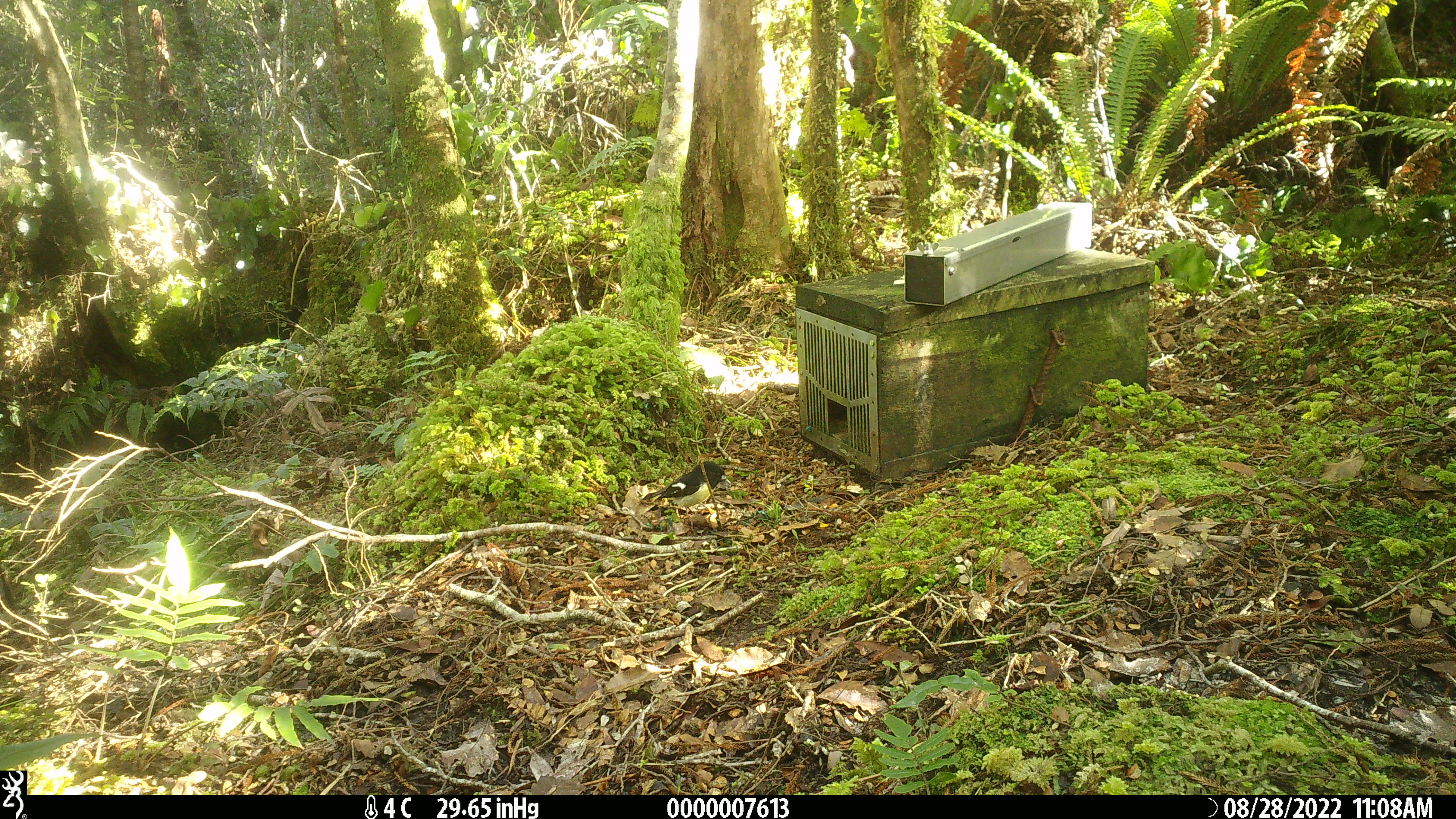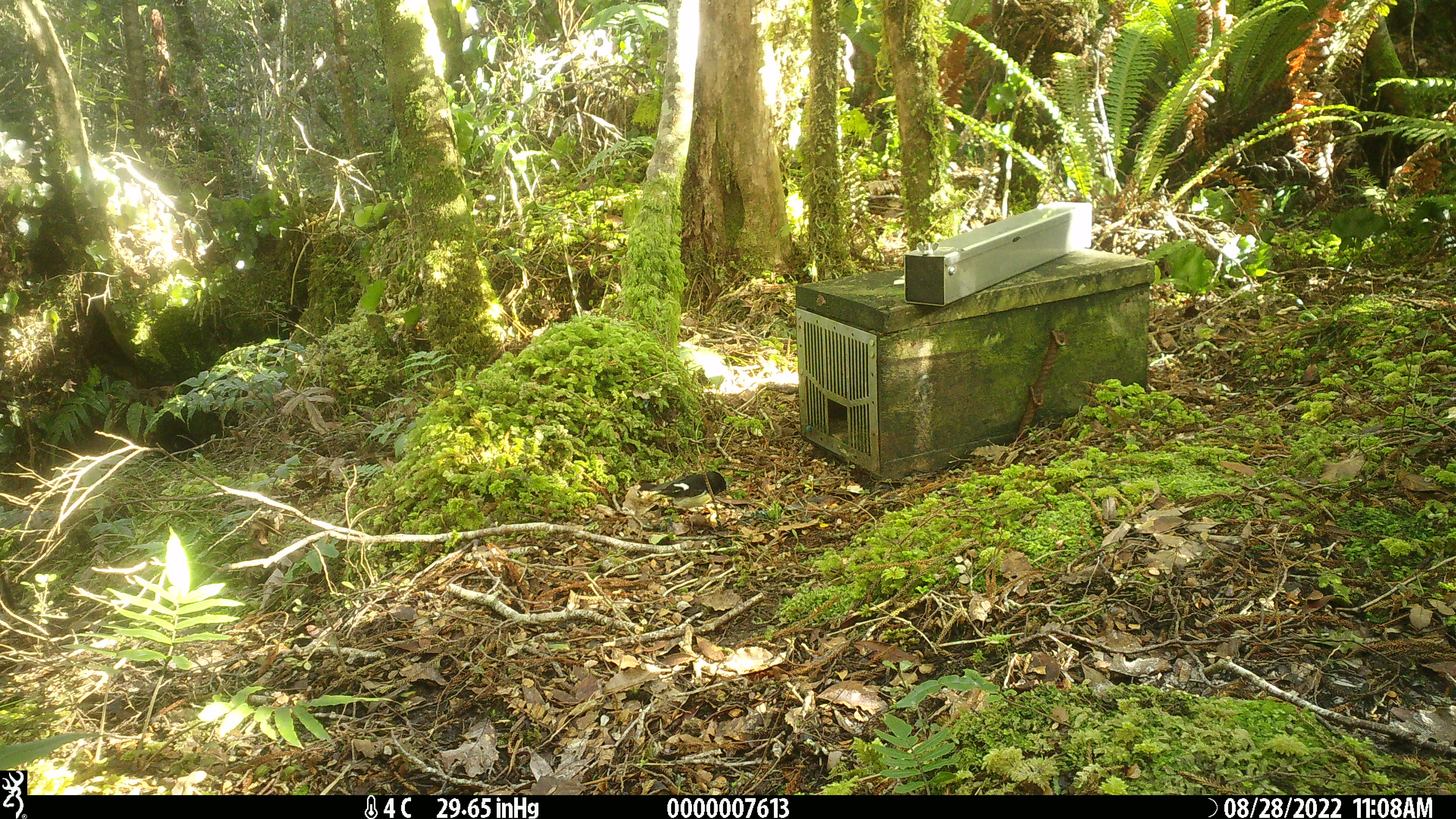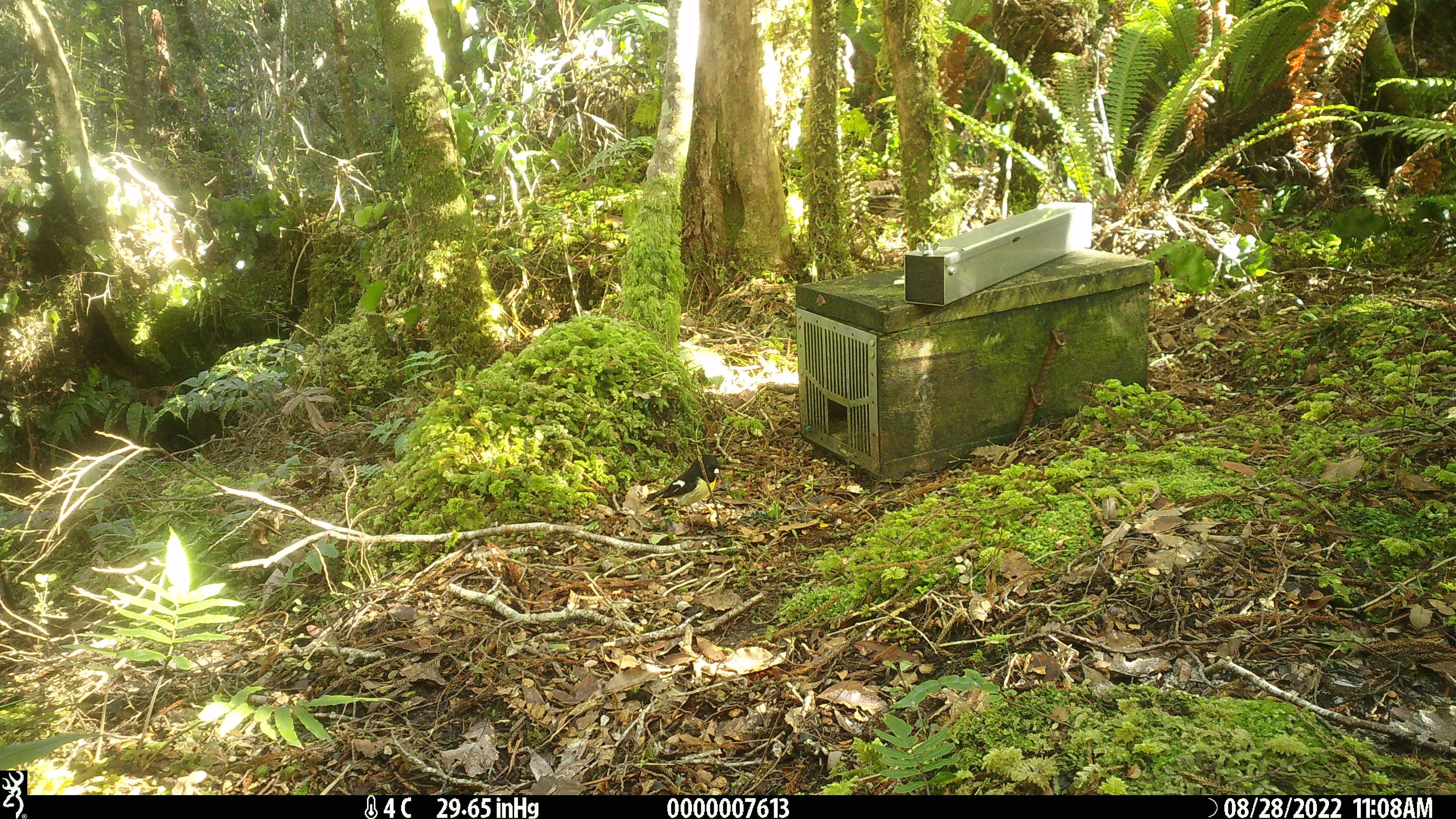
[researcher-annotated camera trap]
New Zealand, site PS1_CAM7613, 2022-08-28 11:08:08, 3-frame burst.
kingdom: Animalia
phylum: Chordata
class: Aves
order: Passeriformes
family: Petroicidae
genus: Petroica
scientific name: Petroica macrocephala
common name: tomtit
Tomtit (Petroica macrocephala).